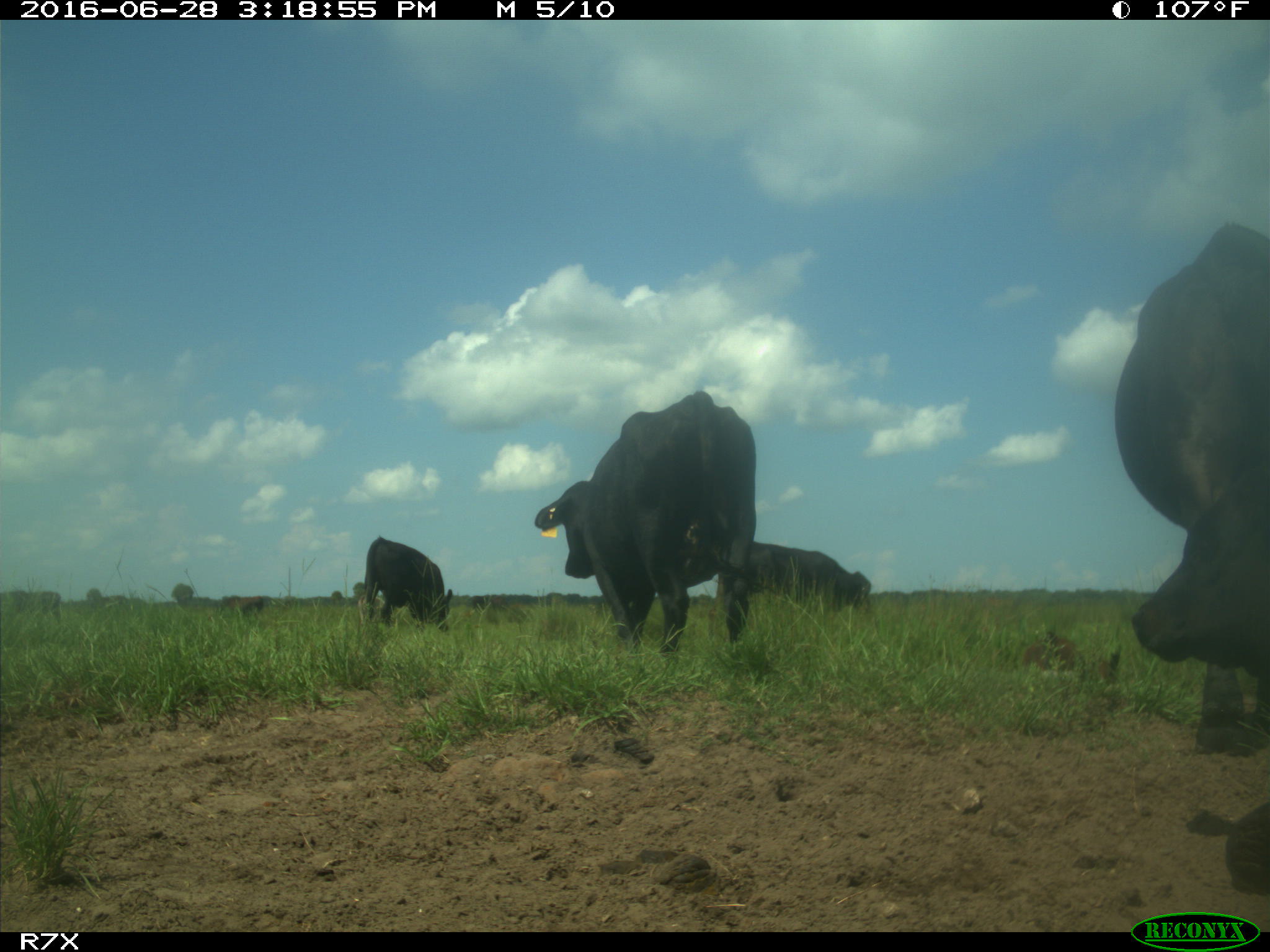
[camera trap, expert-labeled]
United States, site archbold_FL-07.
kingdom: Animalia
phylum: Chordata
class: Mammalia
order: Artiodactyla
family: Bovidae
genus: Bos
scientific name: Bos taurus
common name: domestic cow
Bos taurus (domestic cow).